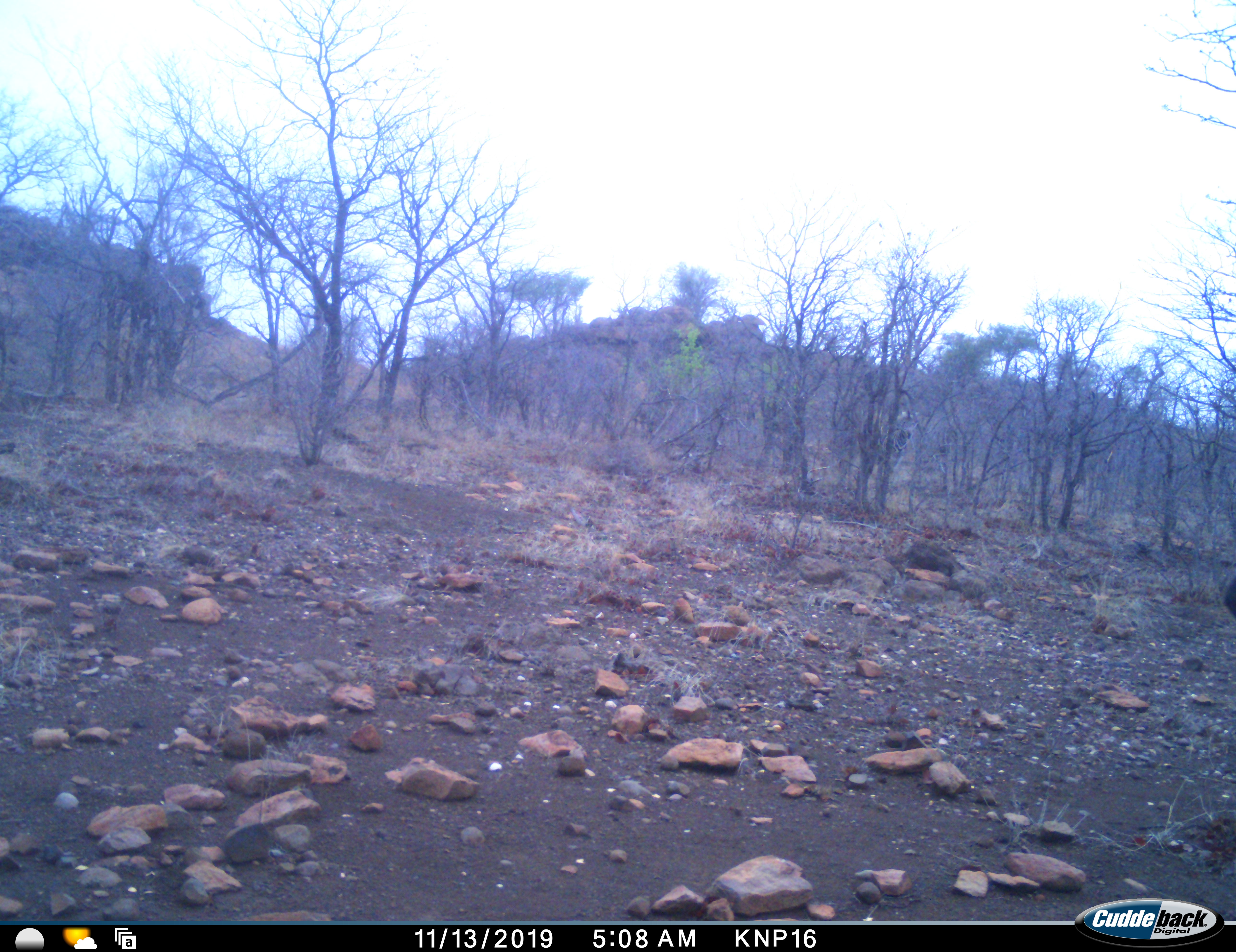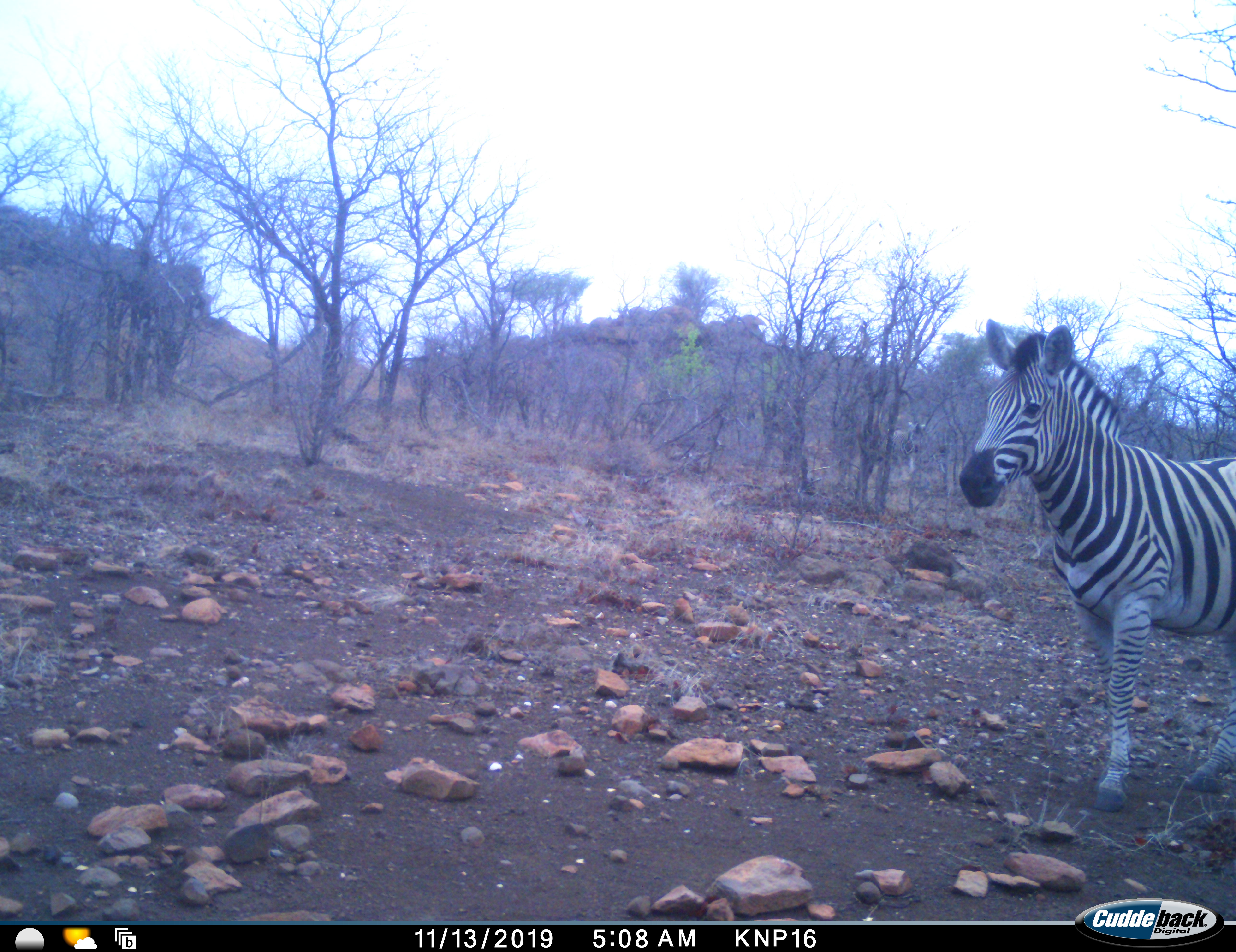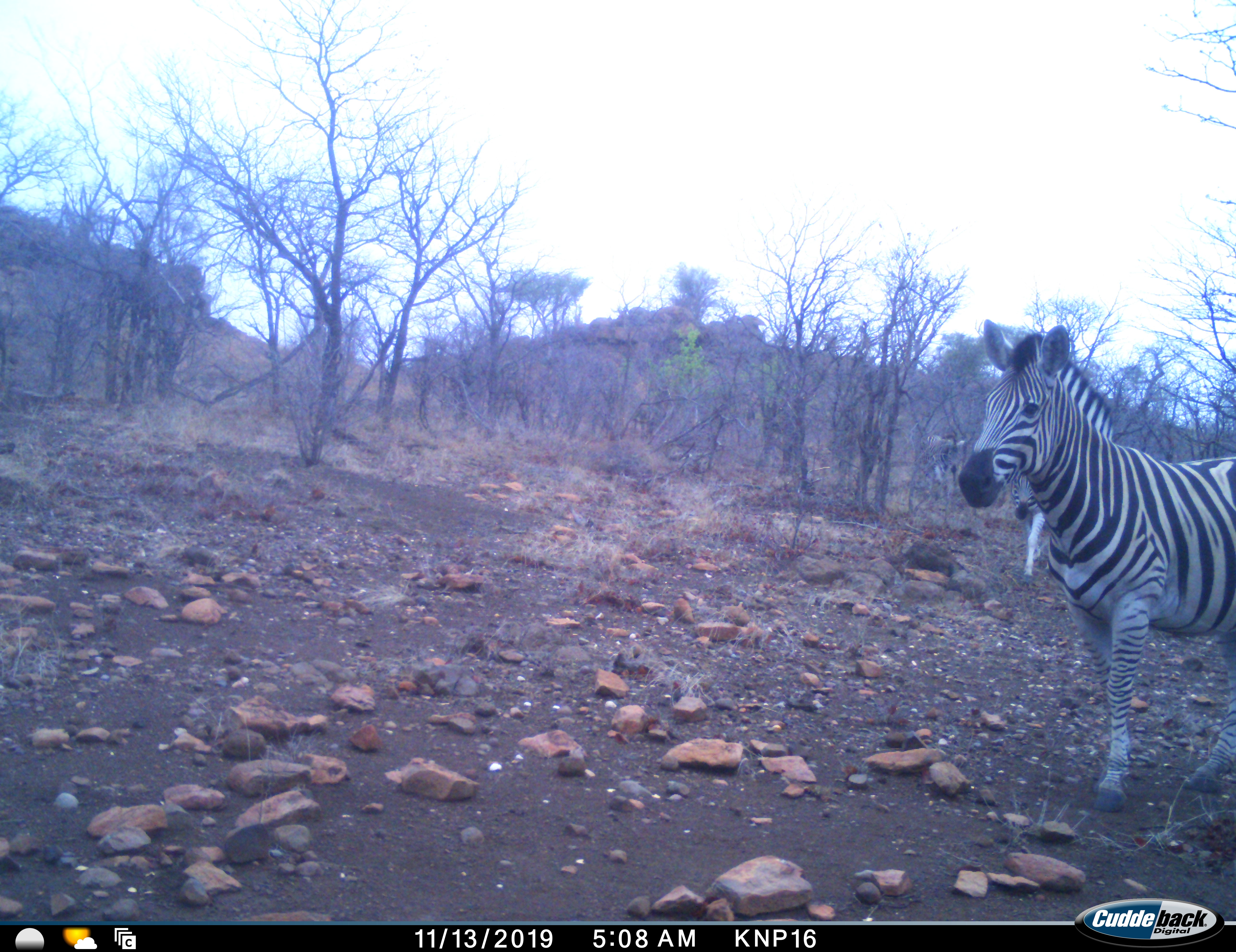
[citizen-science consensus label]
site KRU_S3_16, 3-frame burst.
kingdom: Animalia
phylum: Chordata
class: Mammalia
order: Perissodactyla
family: Equidae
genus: Equus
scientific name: Equus quagga burchellii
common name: burchell's zebra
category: zebraburchells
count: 3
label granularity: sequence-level